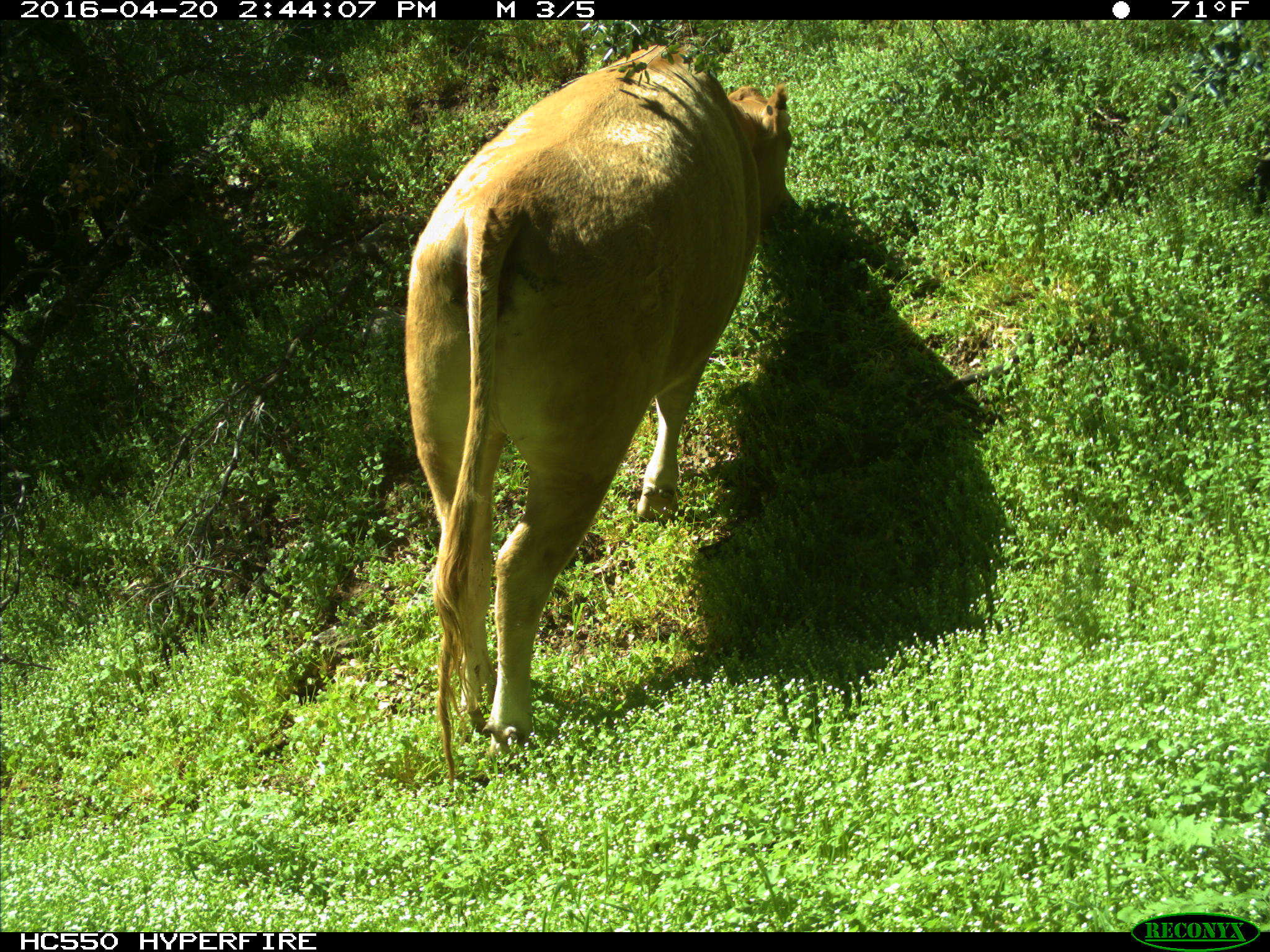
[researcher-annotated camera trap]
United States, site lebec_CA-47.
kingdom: Animalia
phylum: Chordata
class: Mammalia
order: Artiodactyla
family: Bovidae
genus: Bos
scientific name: Bos taurus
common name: domestic cow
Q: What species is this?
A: Bos taurus (domestic cow).